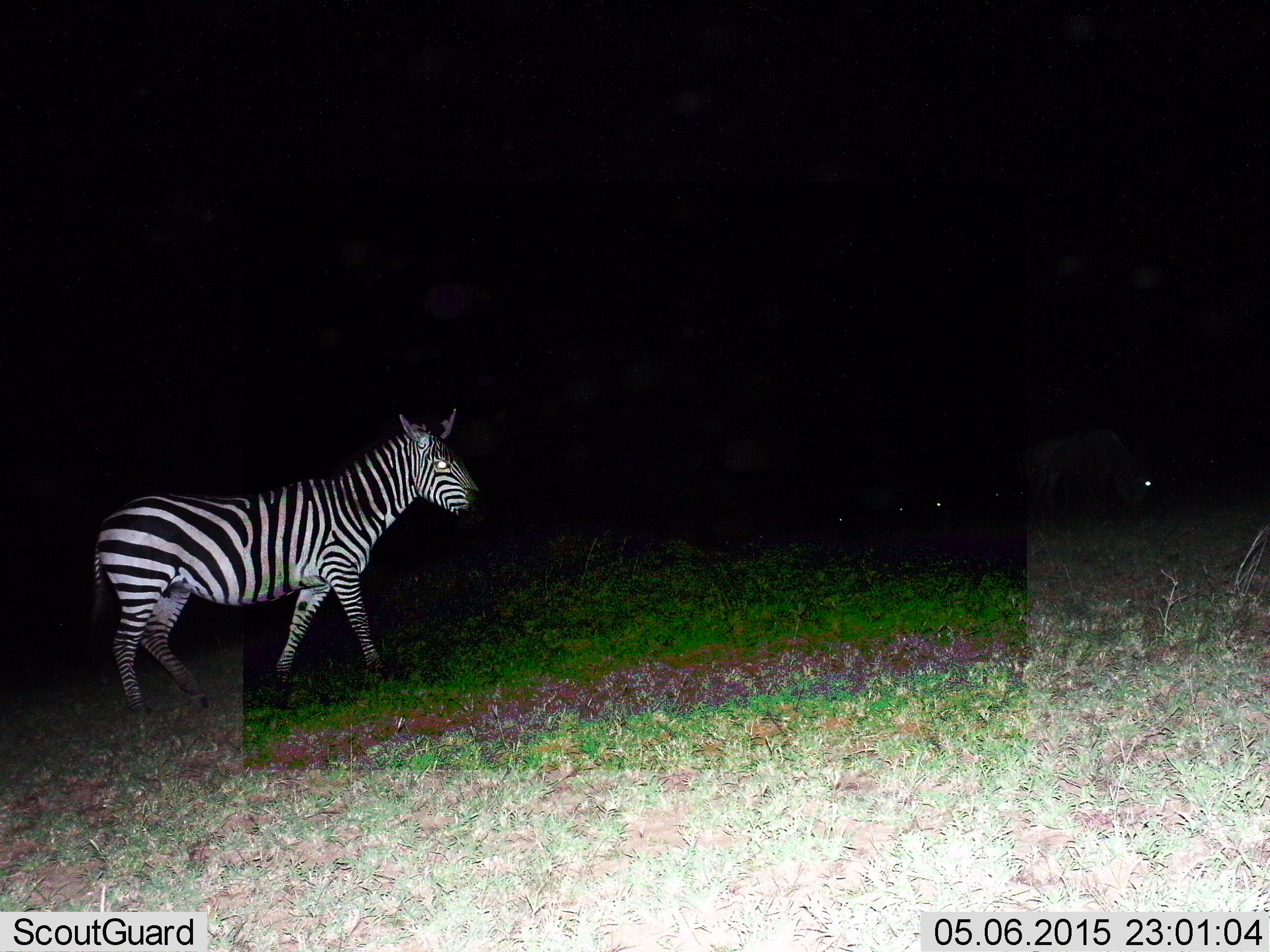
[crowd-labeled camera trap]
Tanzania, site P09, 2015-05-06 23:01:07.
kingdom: Animalia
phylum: Chordata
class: Mammalia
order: Perissodactyla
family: Equidae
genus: Equus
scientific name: Equus quagga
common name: plains zebra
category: zebra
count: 1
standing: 36%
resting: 9%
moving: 64%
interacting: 0%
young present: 0%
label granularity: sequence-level